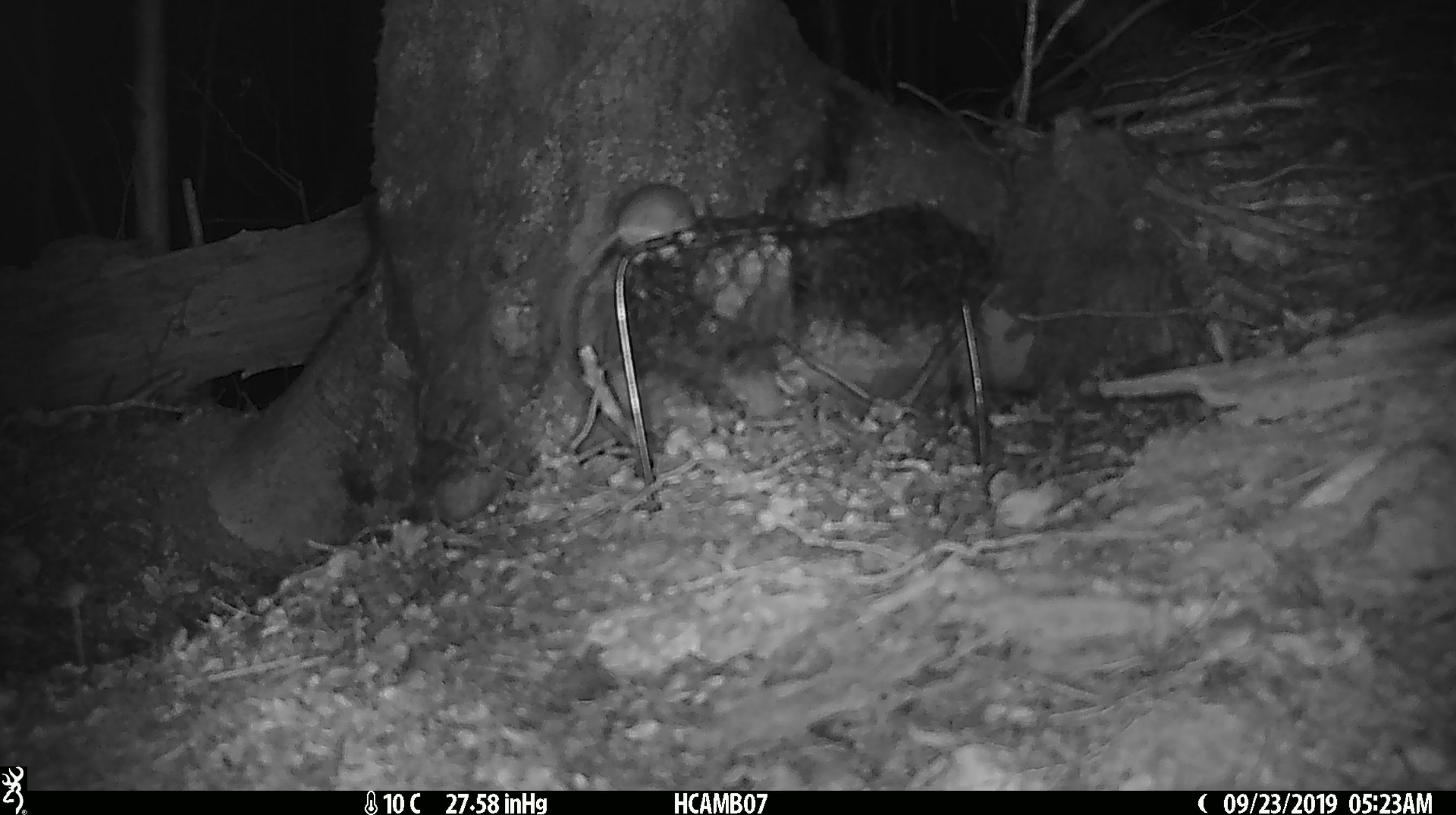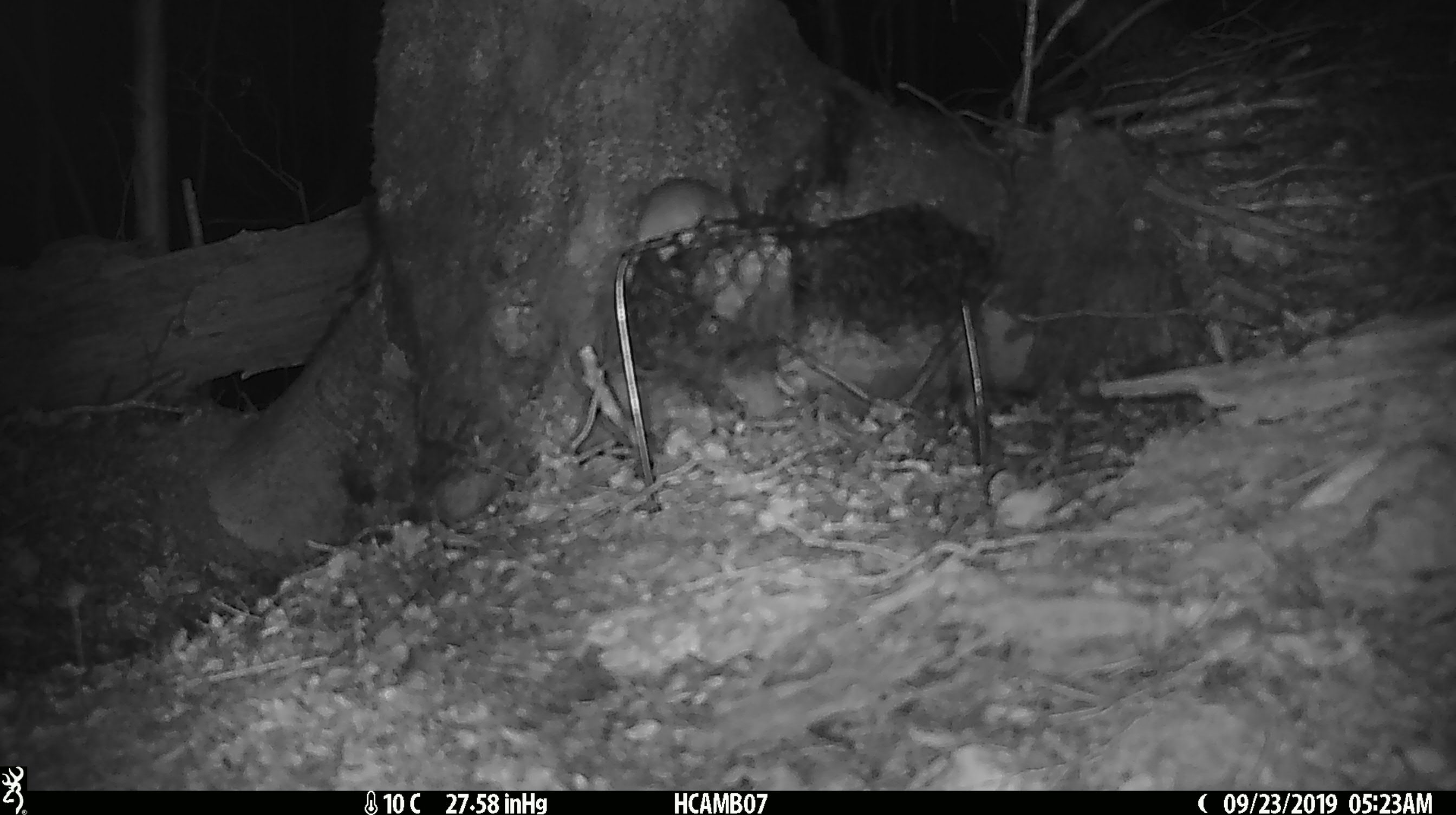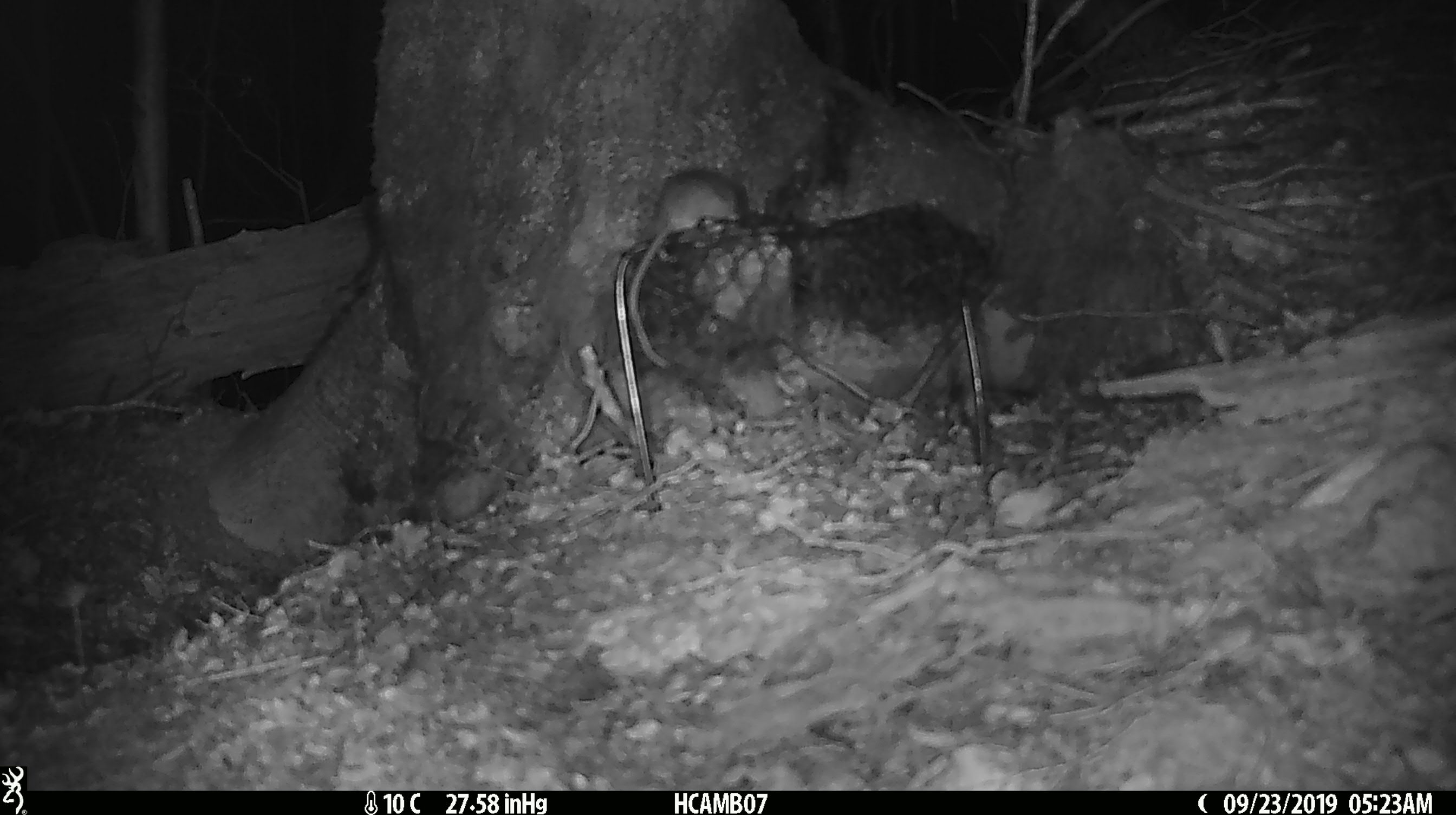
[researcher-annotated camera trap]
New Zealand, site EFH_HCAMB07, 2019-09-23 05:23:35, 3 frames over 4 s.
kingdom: Animalia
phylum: Chordata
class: Mammalia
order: Rodentia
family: Muridae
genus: Mus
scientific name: Mus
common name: mouse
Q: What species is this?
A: Mouse (Mus).